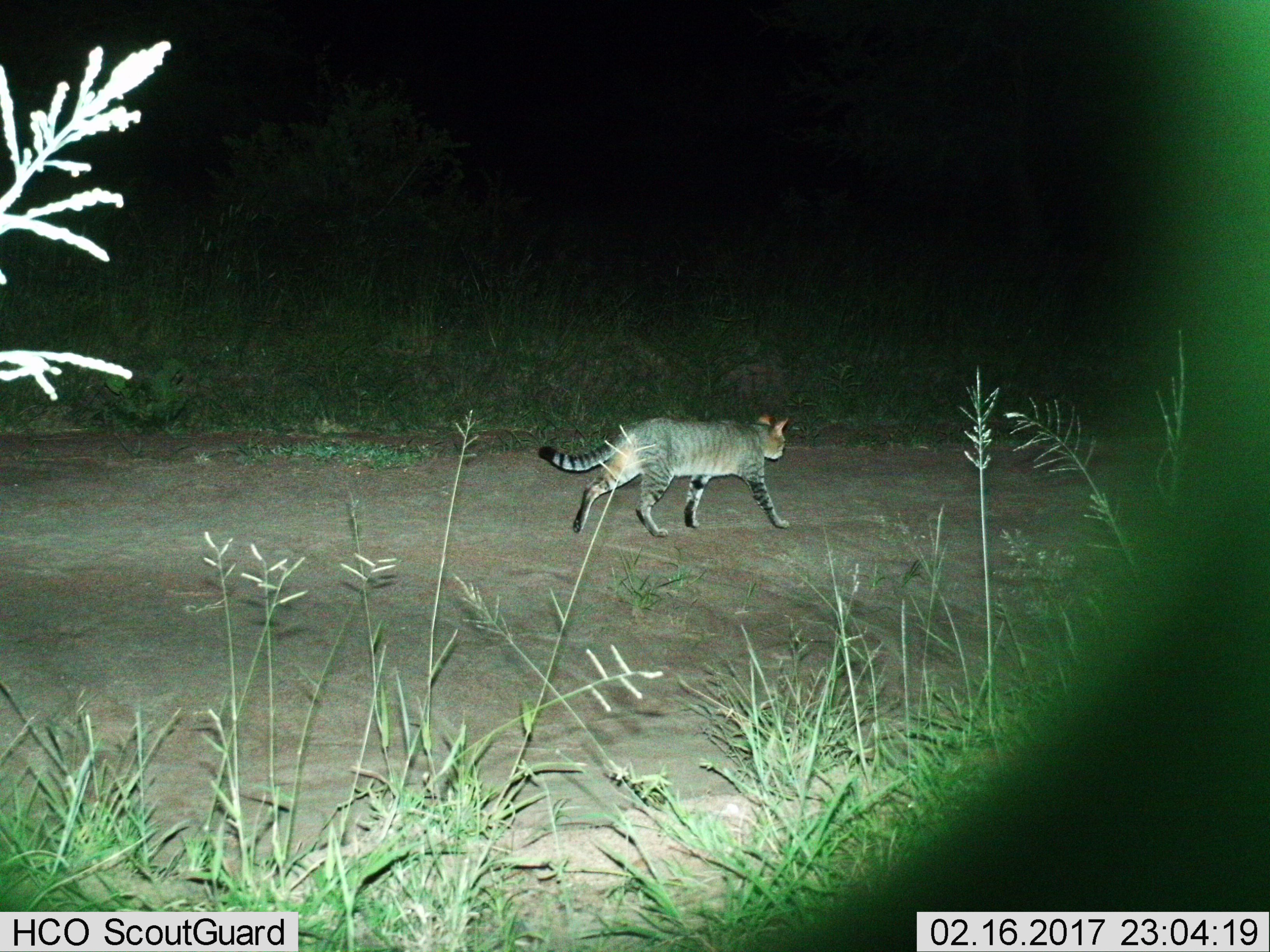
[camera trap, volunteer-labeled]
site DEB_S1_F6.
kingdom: Animalia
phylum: Chordata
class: Mammalia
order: Carnivora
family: Felidae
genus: Felis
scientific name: Felis lybica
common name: african wild cat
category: africanwildcat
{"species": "africanwildcat (african wild cat) (Felis lybica)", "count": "1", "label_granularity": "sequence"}